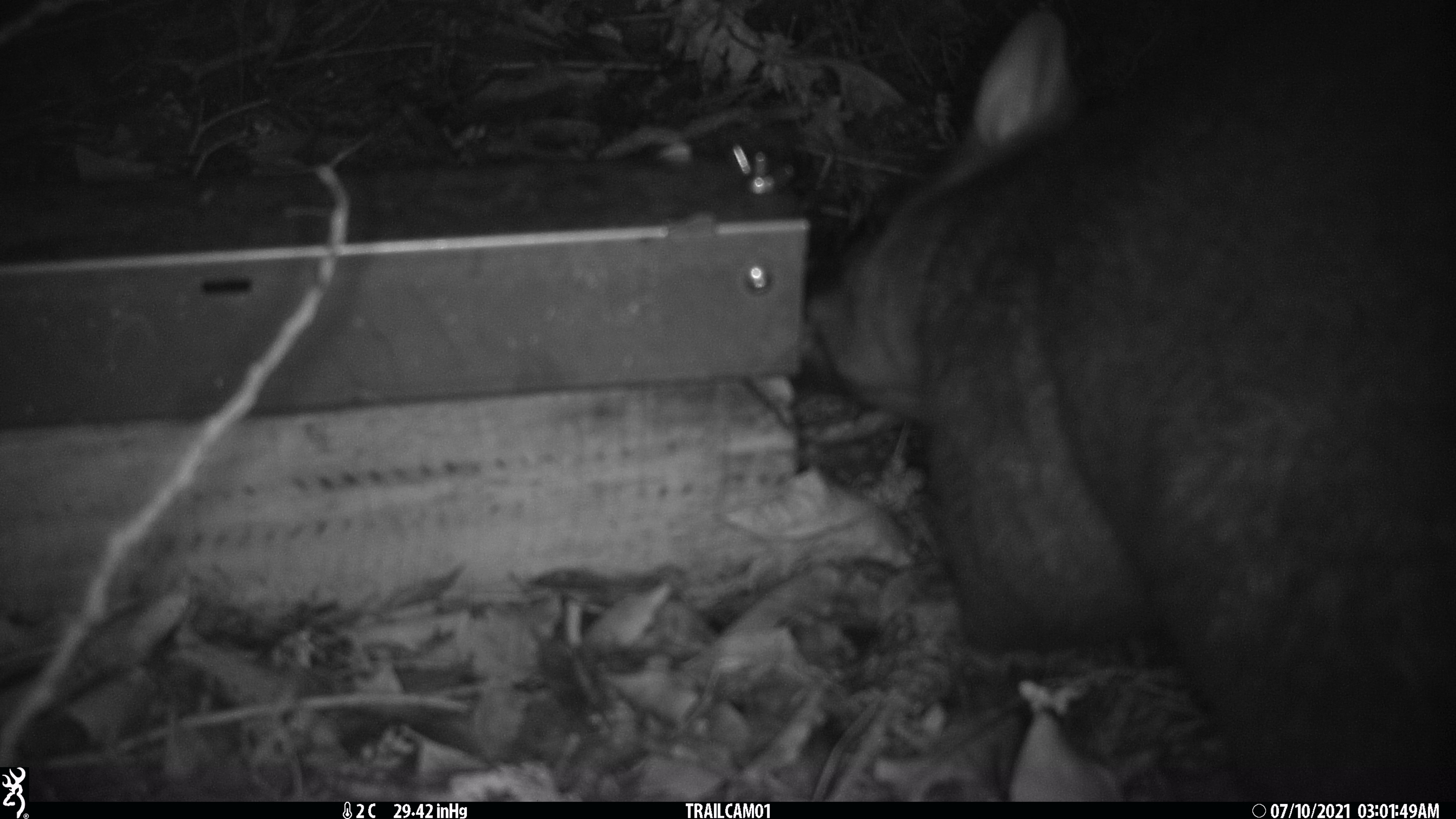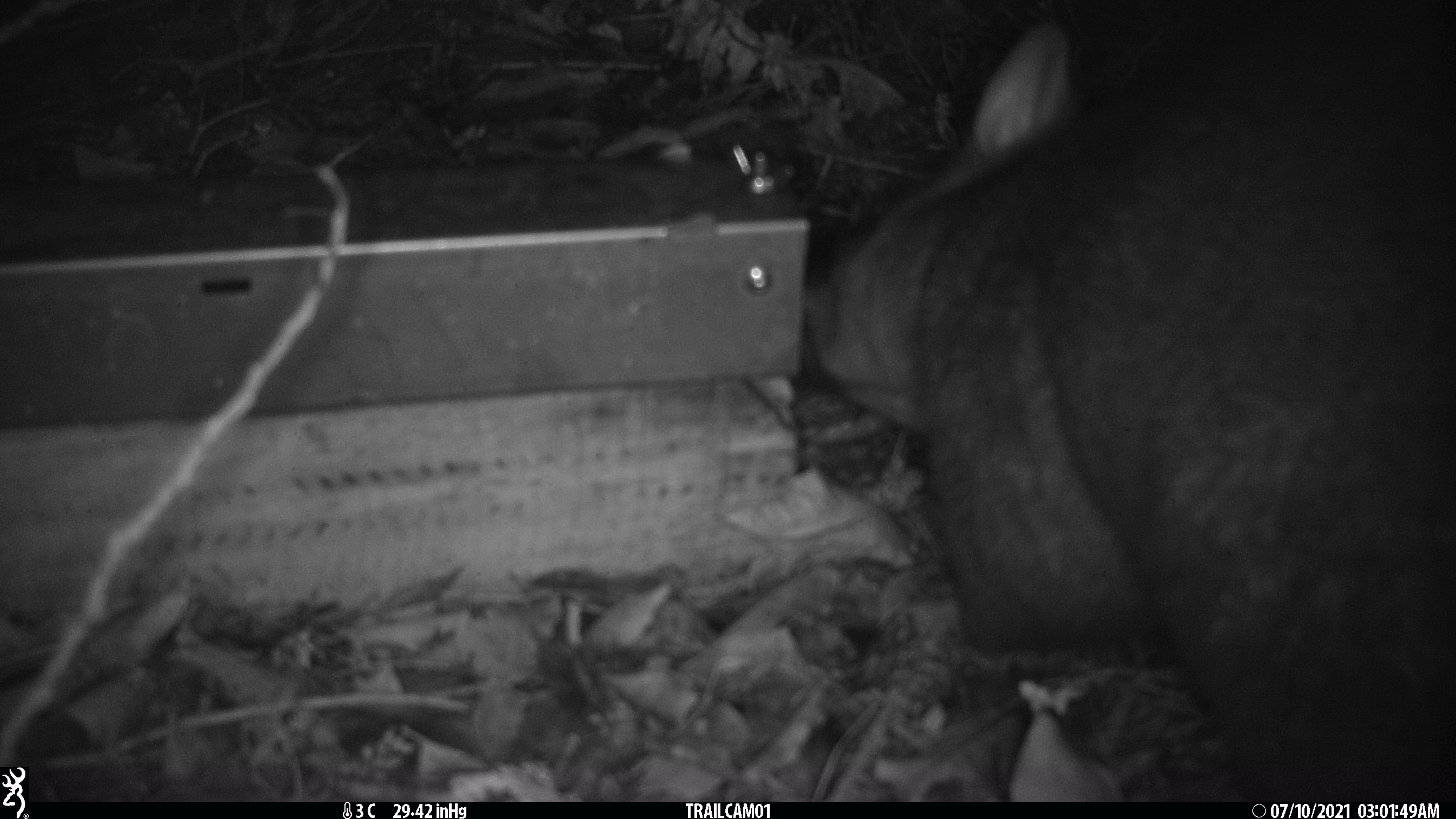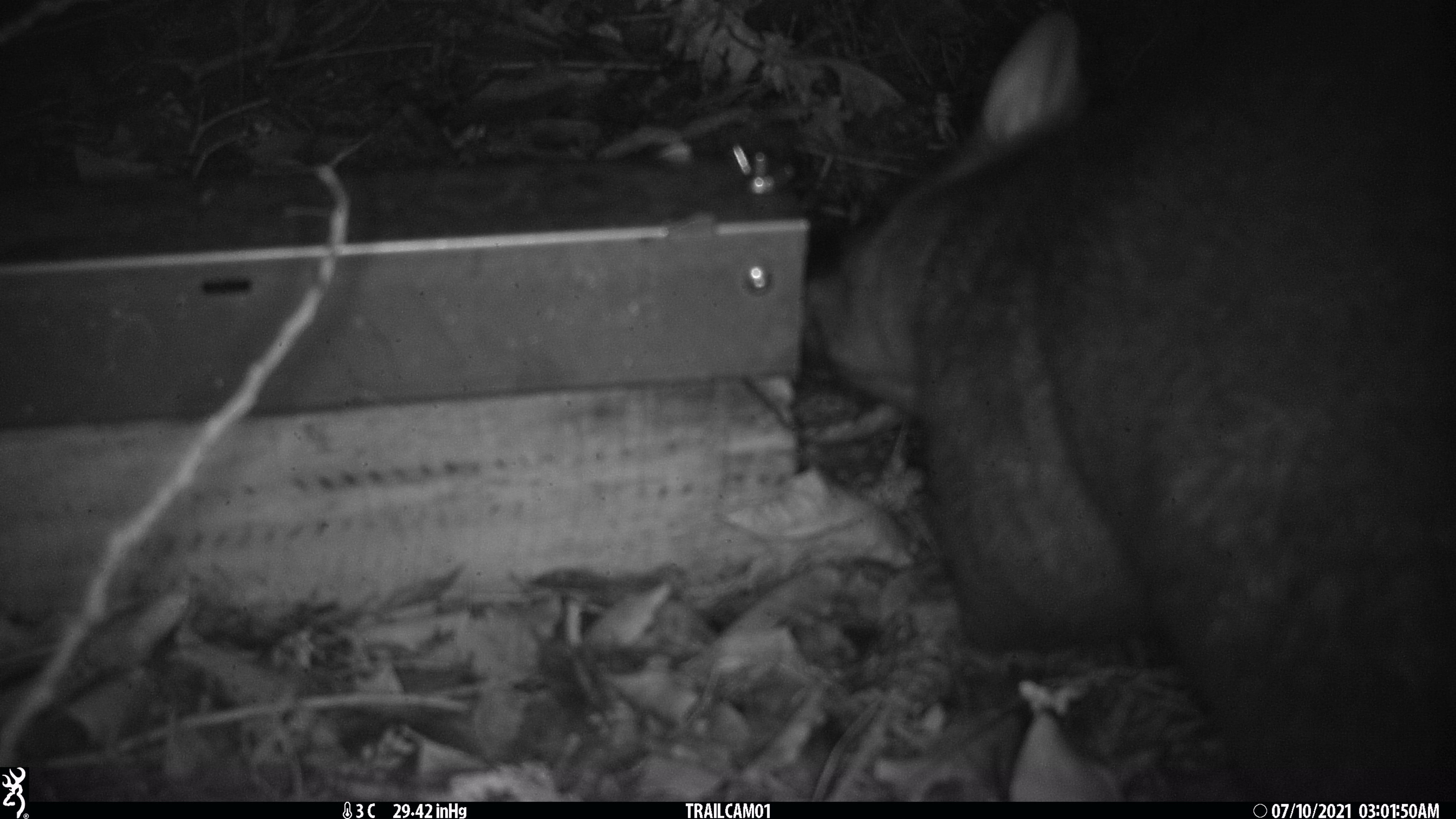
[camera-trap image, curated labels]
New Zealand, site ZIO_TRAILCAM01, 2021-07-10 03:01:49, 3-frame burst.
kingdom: Animalia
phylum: Chordata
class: Mammalia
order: Diprotodontia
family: Phalangeridae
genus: Trichosurus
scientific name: Trichosurus vulpecula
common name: common brushtail possum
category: possum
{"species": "possum (common brushtail possum) (Trichosurus vulpecula)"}